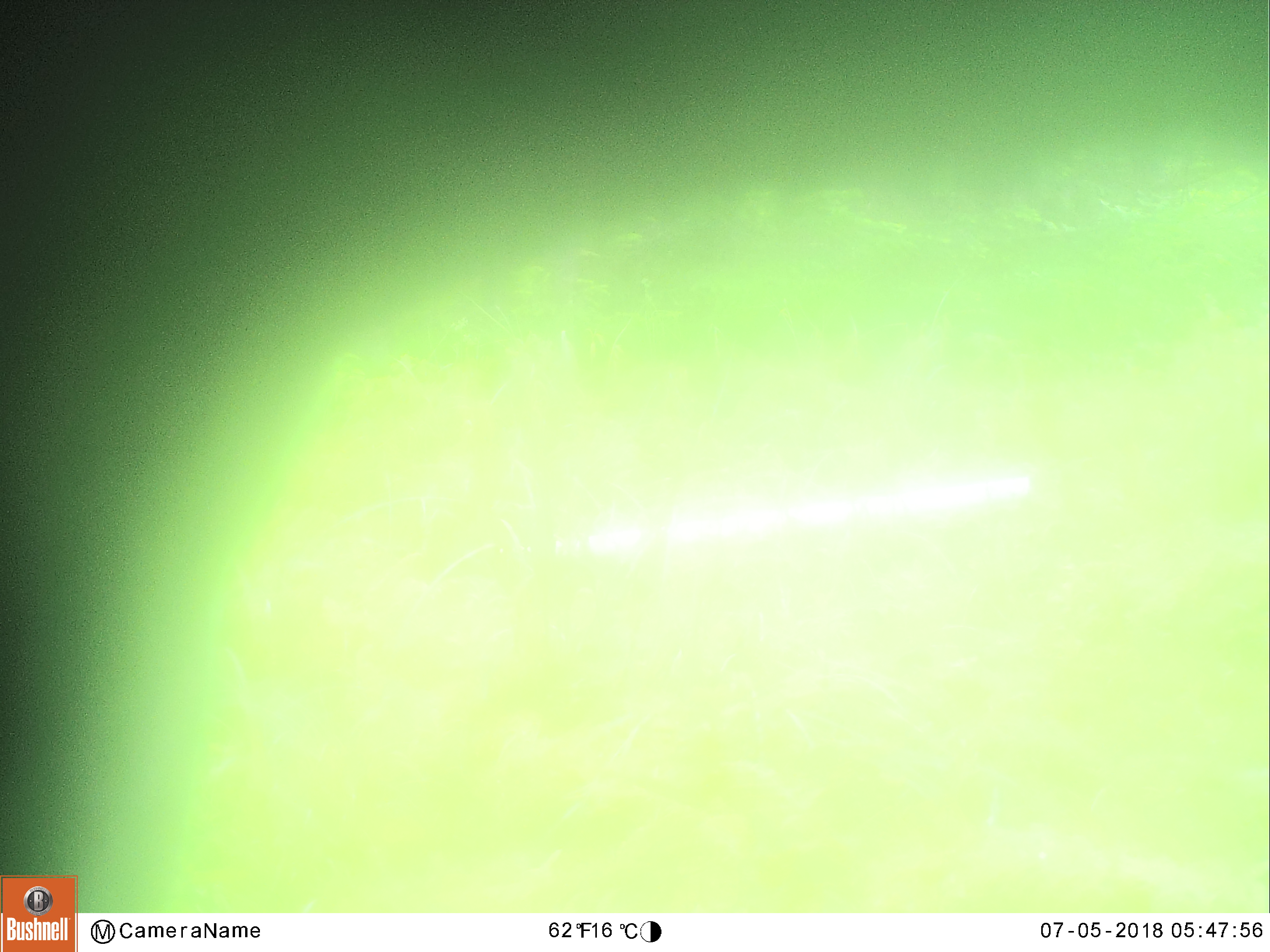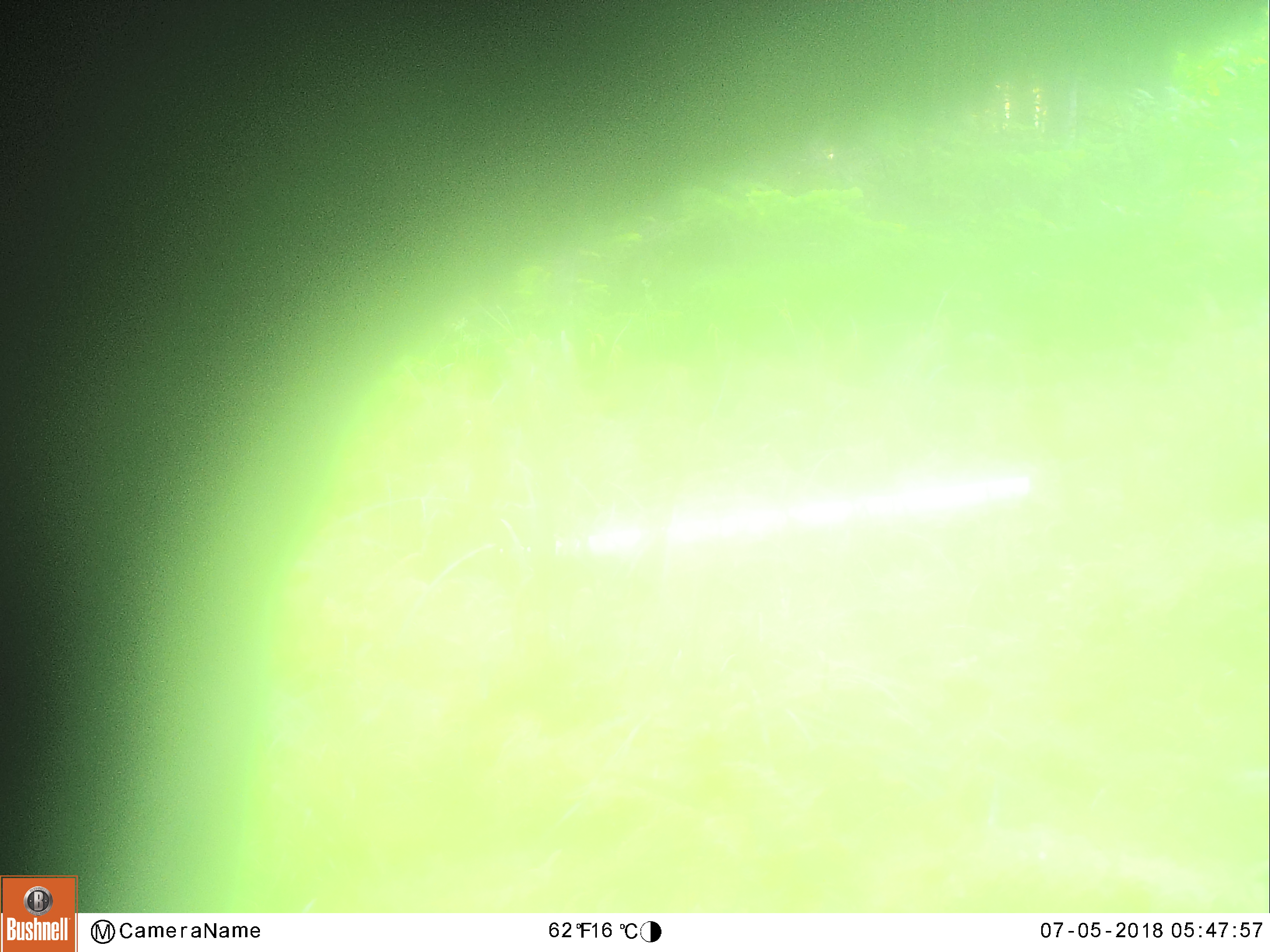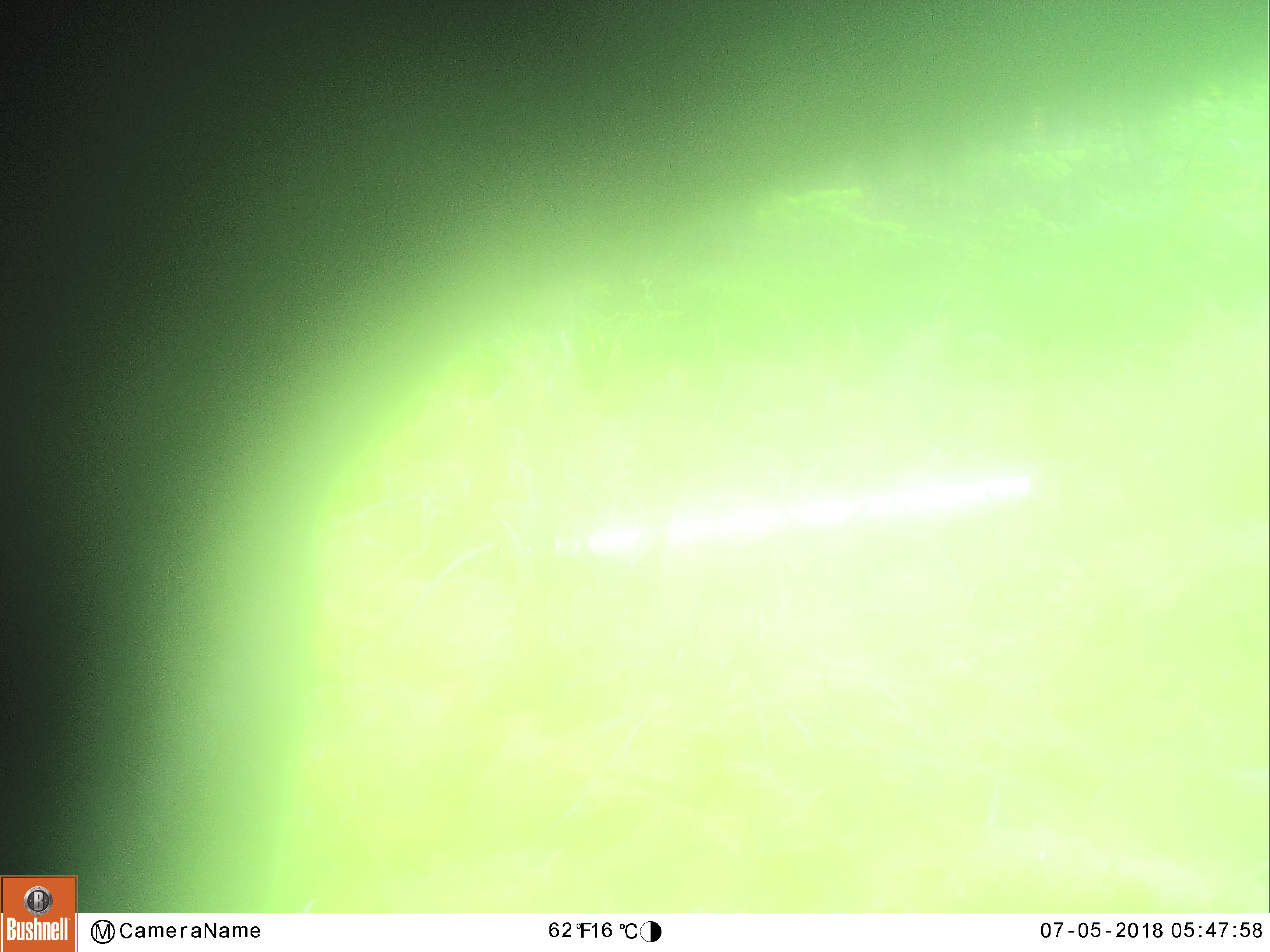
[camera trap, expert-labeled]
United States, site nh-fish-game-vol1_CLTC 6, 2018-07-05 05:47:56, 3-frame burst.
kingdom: Animalia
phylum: Chordata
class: Mammalia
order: Artiodactyla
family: Cervidae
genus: Alces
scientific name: Alces alces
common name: moose